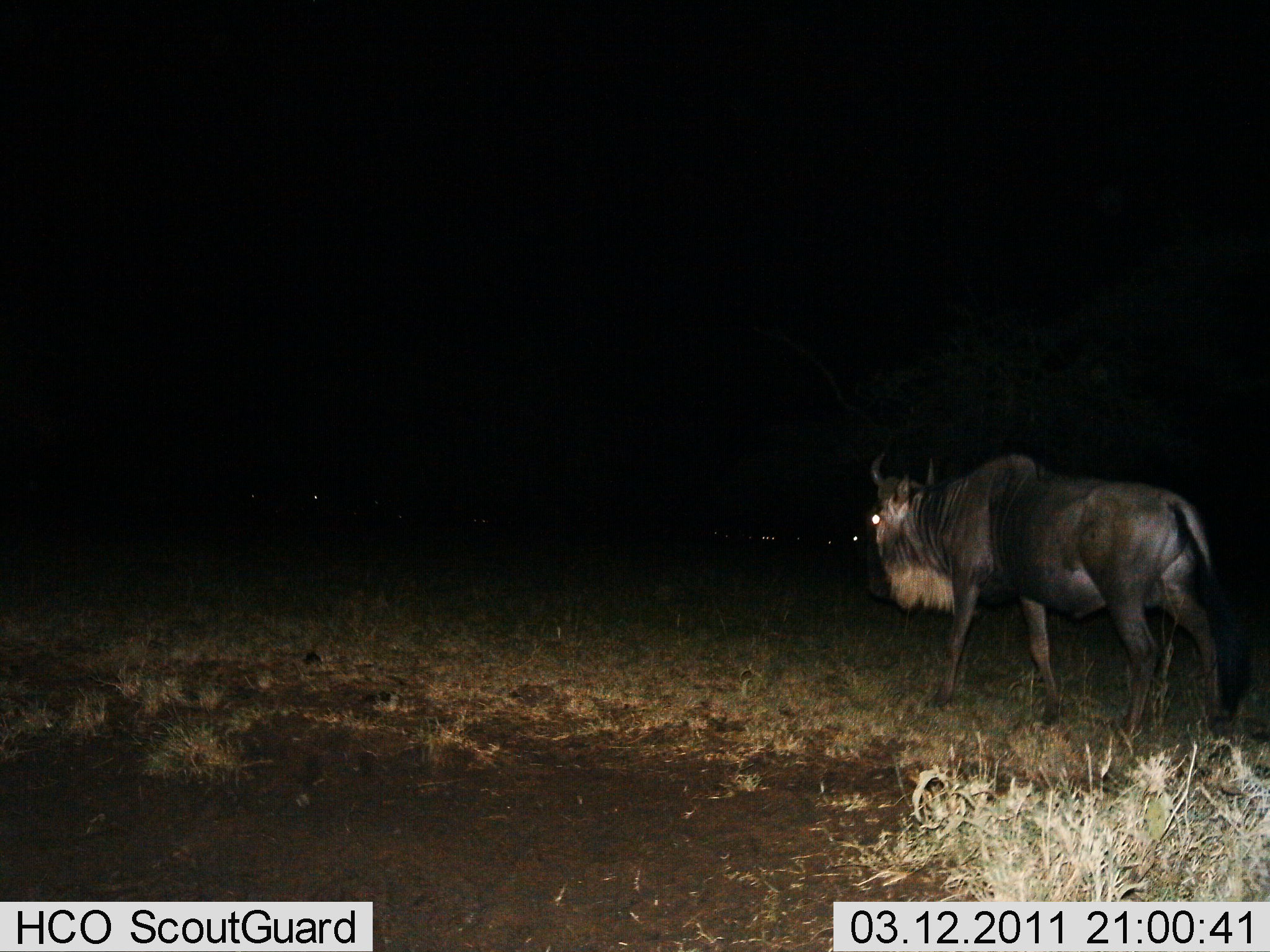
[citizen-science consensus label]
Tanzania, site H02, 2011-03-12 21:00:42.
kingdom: Animalia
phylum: Chordata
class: Mammalia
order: Artiodactyla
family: Bovidae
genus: Connochaetes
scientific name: Connochaetes taurinus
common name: blue wildebeest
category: wildebeest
Wildebeest (blue wildebeest) (Connochaetes taurinus), count 1. Behavior (volunteer vote fractions): standing 20%, resting 0%, moving 80%, interacting 0%. Young present (vote fraction): 0%. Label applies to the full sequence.